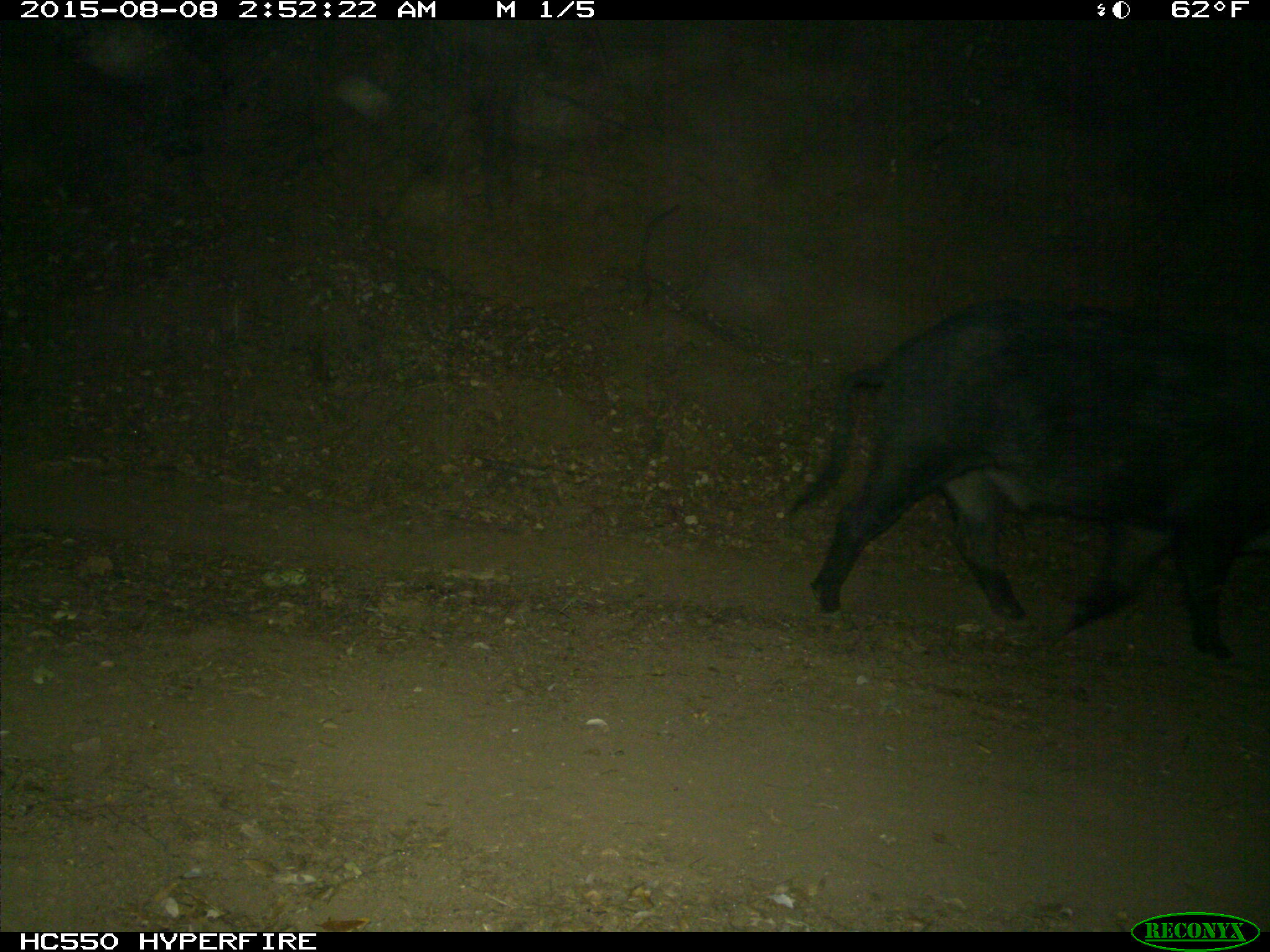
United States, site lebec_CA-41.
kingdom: Animalia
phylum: Chordata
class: Mammalia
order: Artiodactyla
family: Suidae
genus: Sus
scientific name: Sus scrofa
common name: wild boar